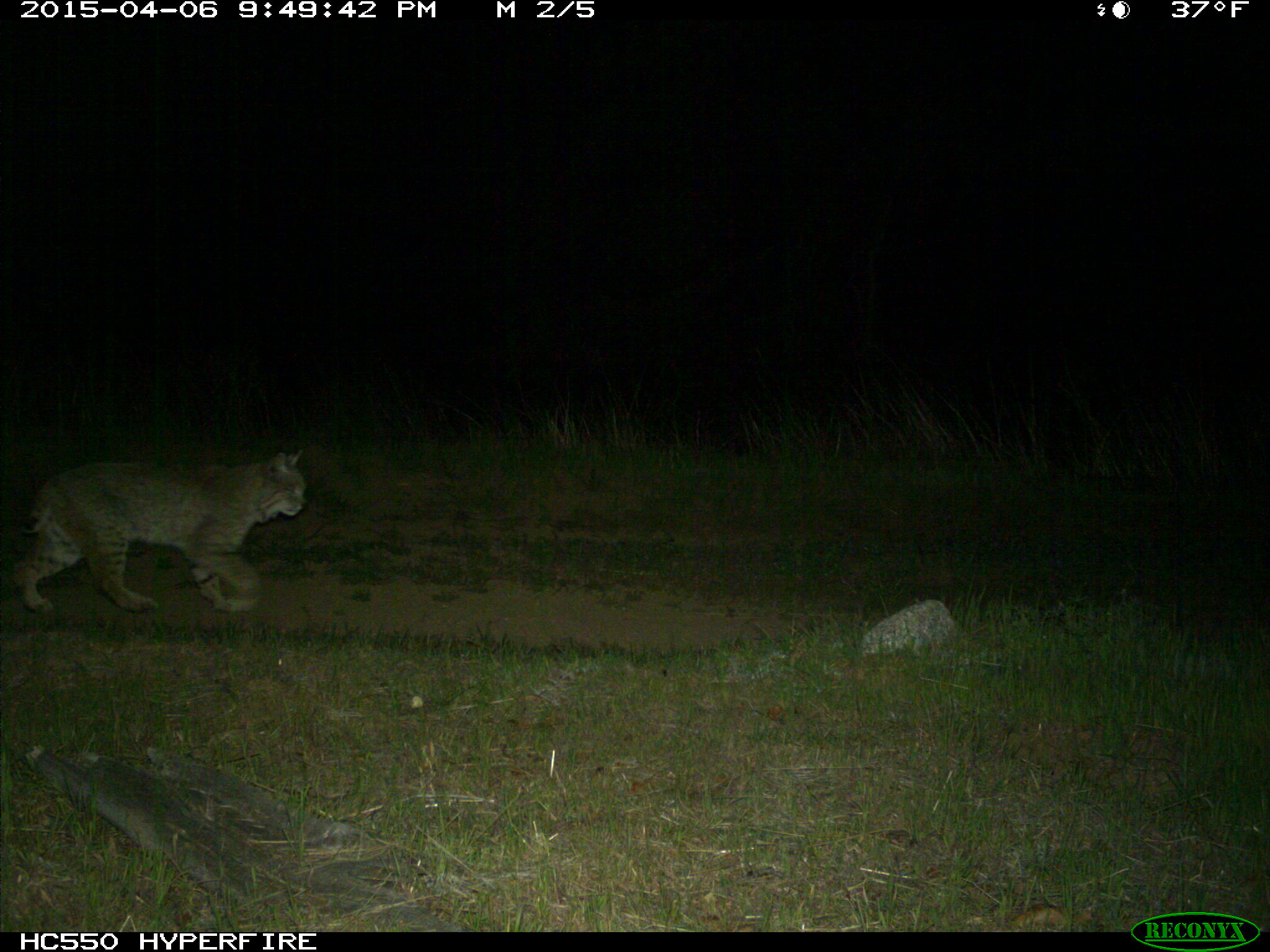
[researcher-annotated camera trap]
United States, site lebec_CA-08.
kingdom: Animalia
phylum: Chordata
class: Mammalia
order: Carnivora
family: Felidae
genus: Lynx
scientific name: Lynx rufus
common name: bobcat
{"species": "Lynx rufus (bobcat)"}